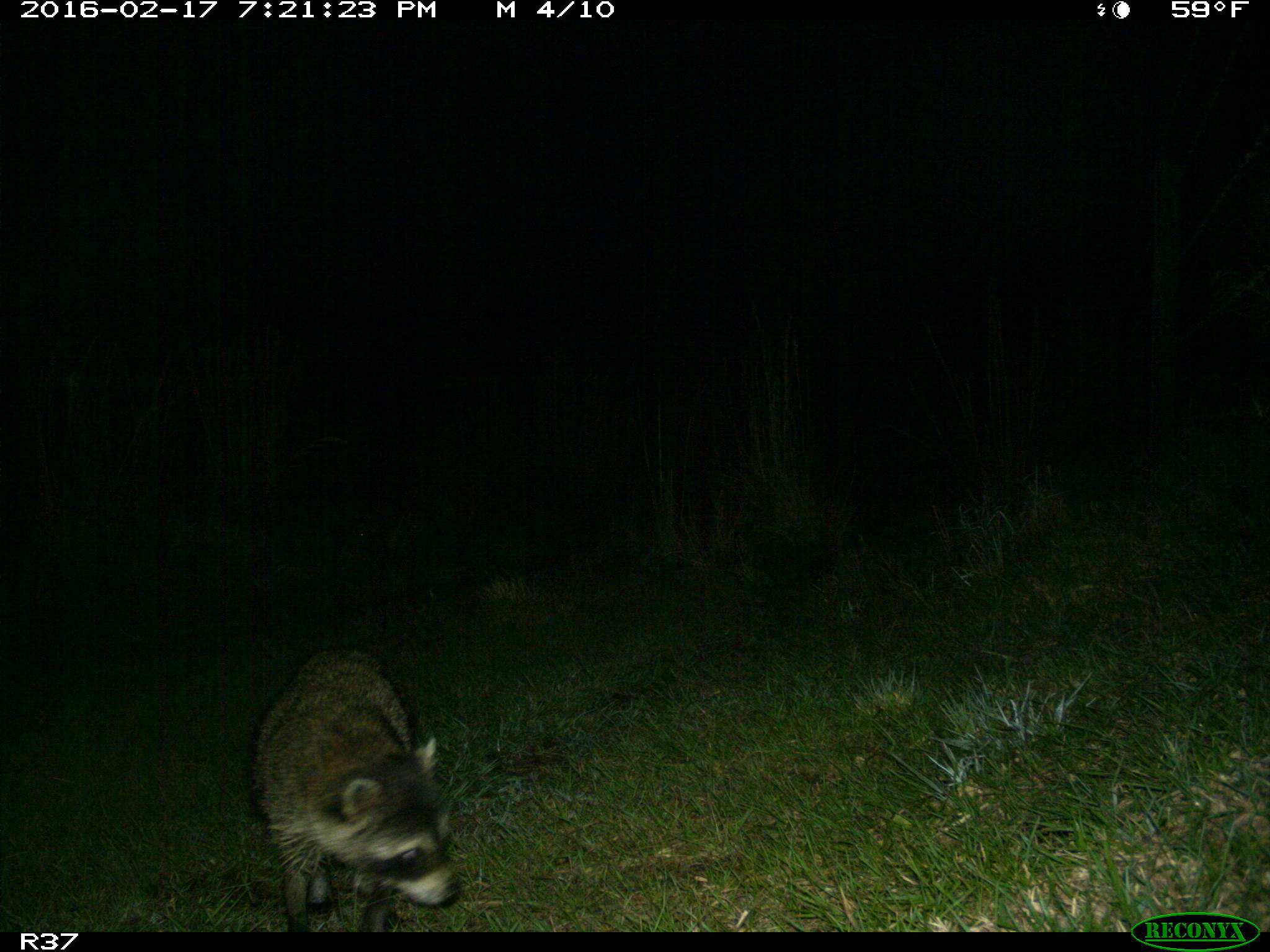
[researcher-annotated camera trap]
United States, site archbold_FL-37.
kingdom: Animalia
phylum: Chordata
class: Mammalia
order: Carnivora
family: Procyonidae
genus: Procyon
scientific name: Procyon lotor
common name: common raccoon